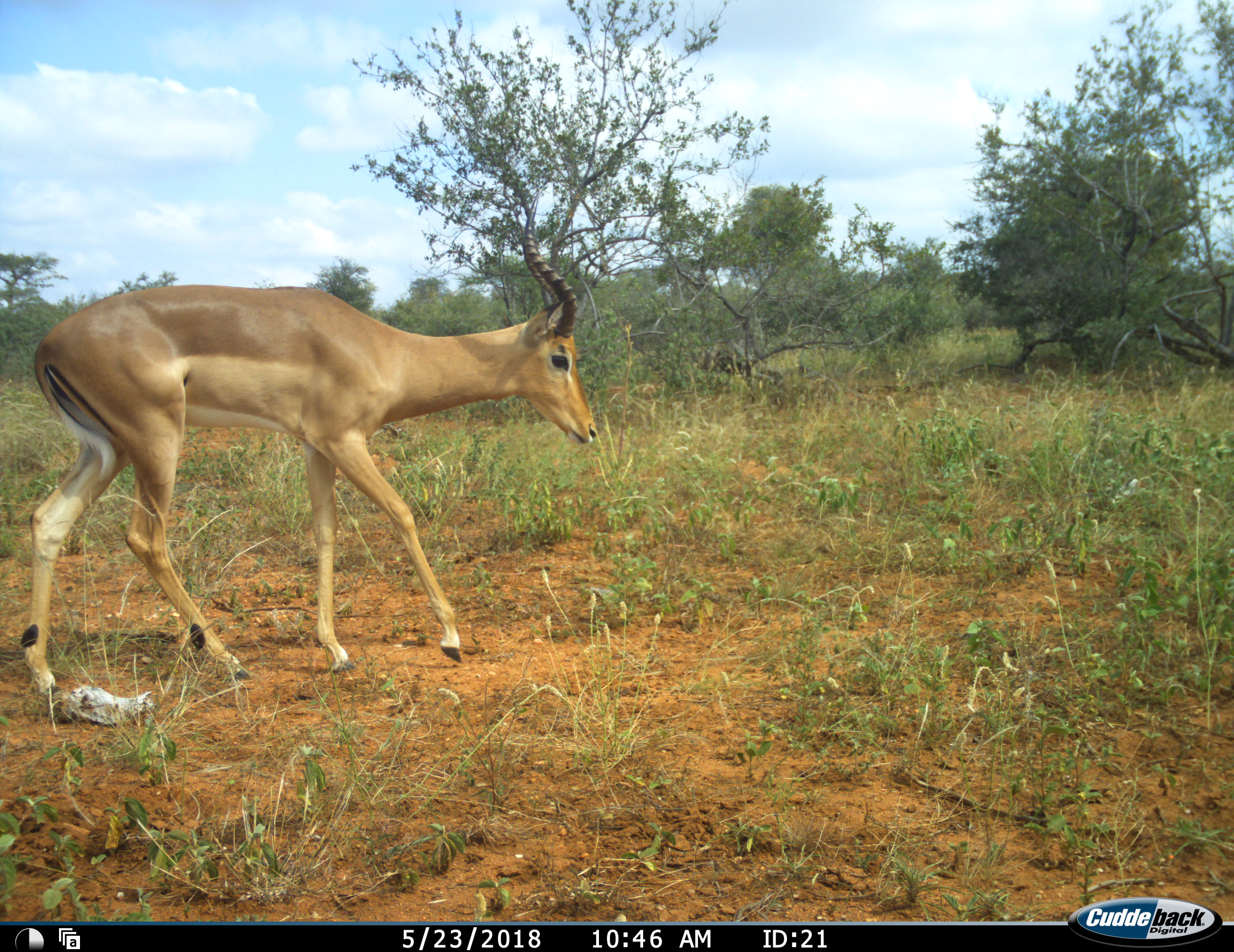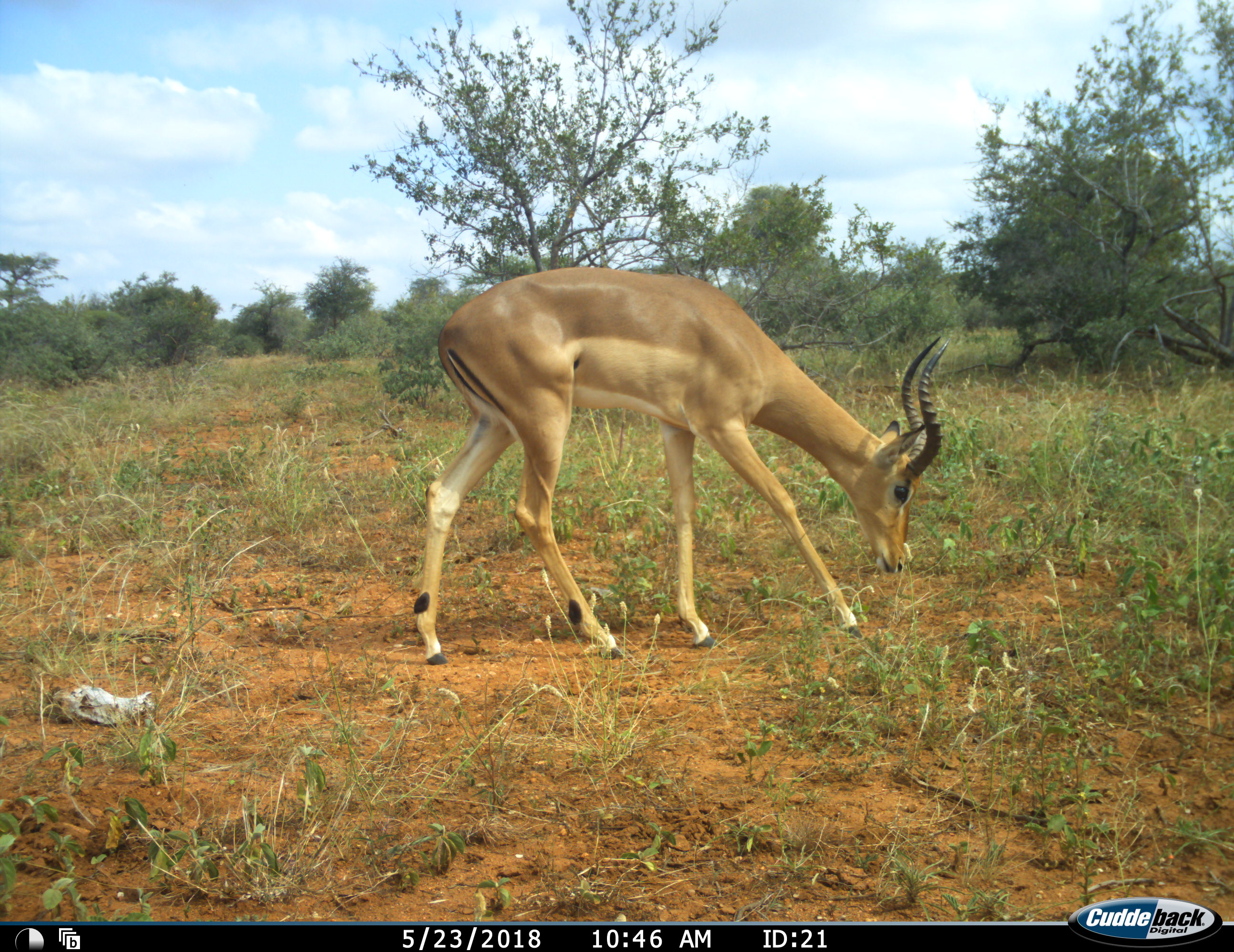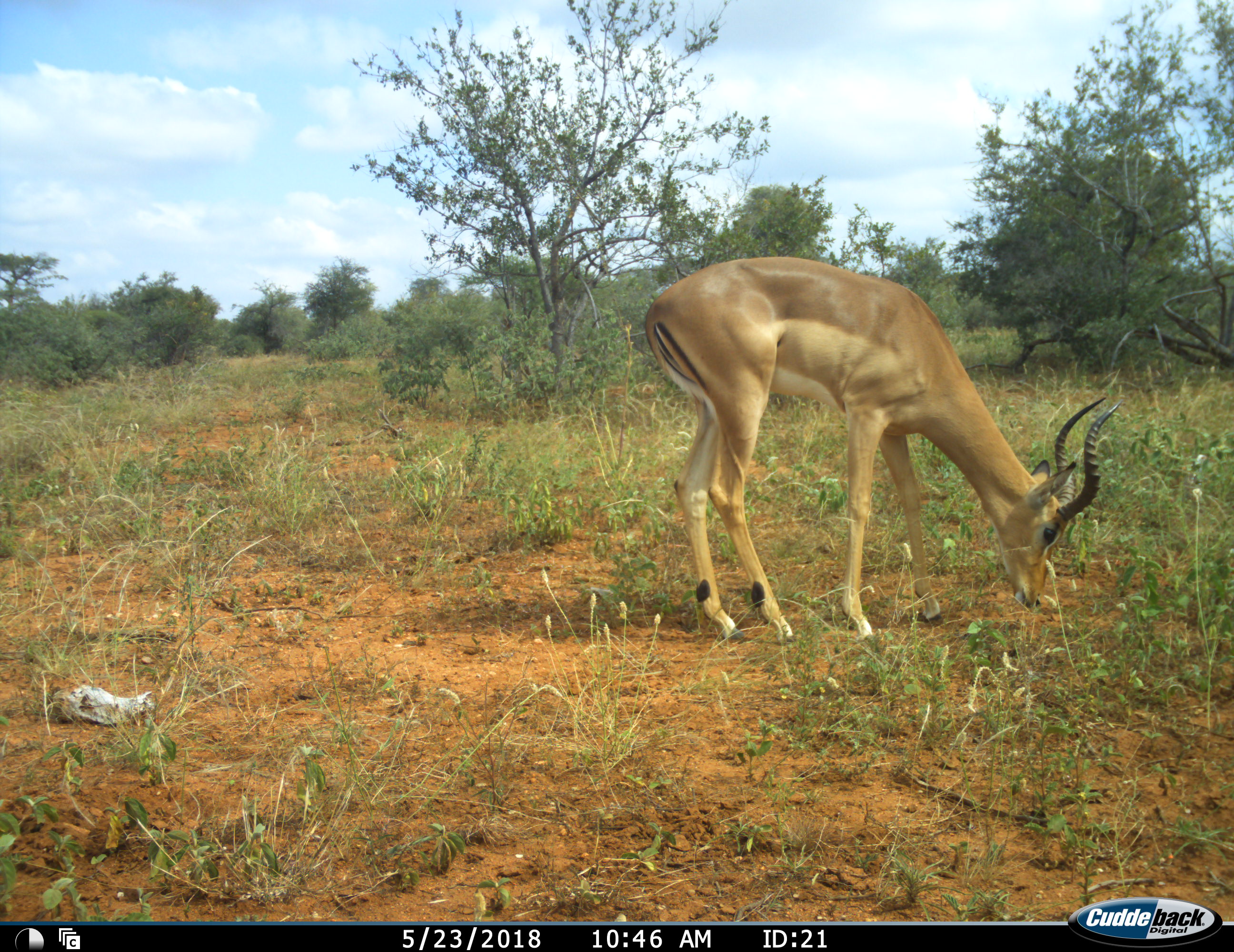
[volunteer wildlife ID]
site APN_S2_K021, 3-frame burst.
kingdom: Animalia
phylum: Chordata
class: Mammalia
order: Artiodactyla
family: Bovidae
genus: Aepyceros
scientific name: Aepyceros melampus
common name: impala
Impala (Aepyceros melampus), count 1. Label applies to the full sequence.